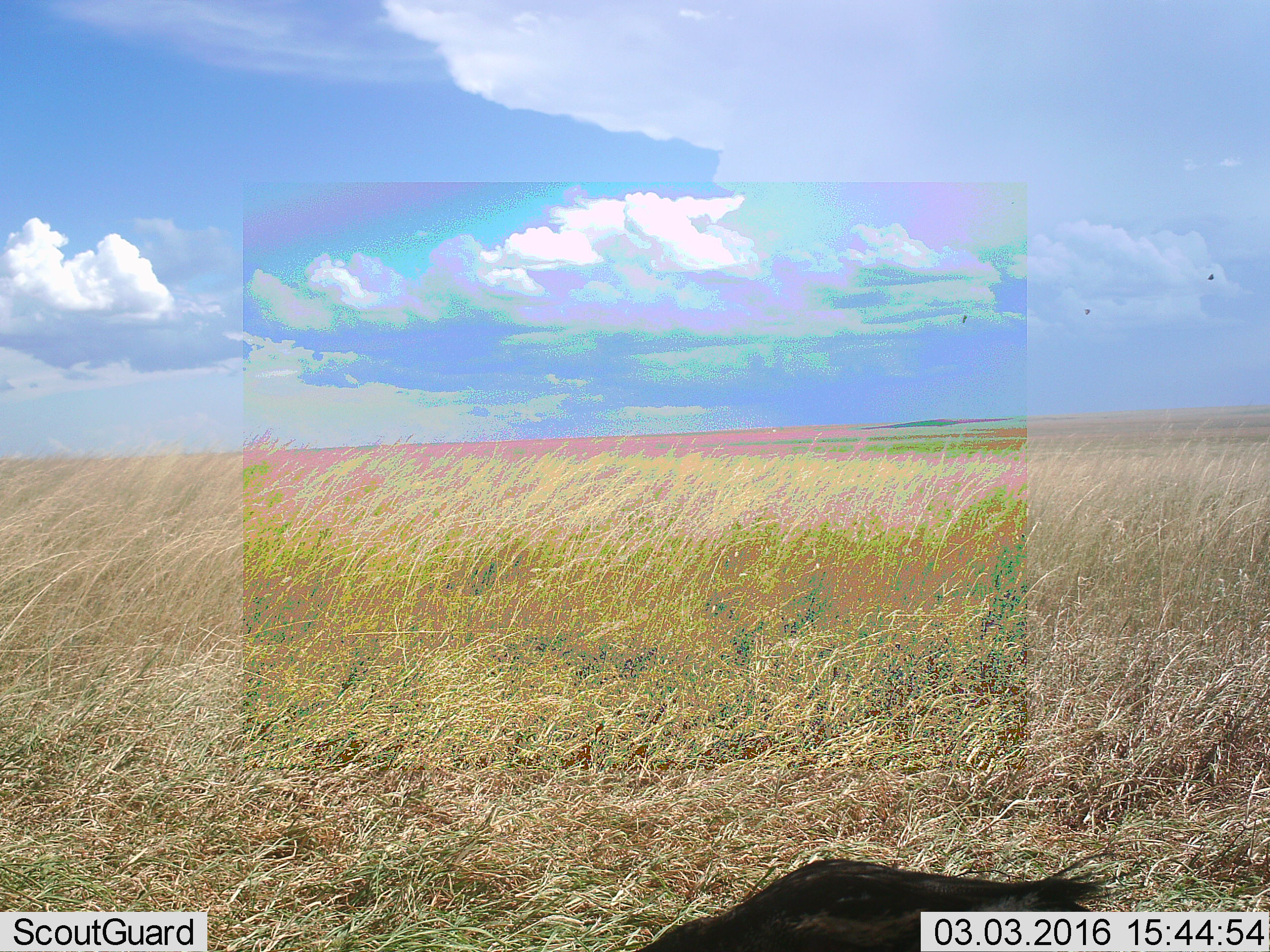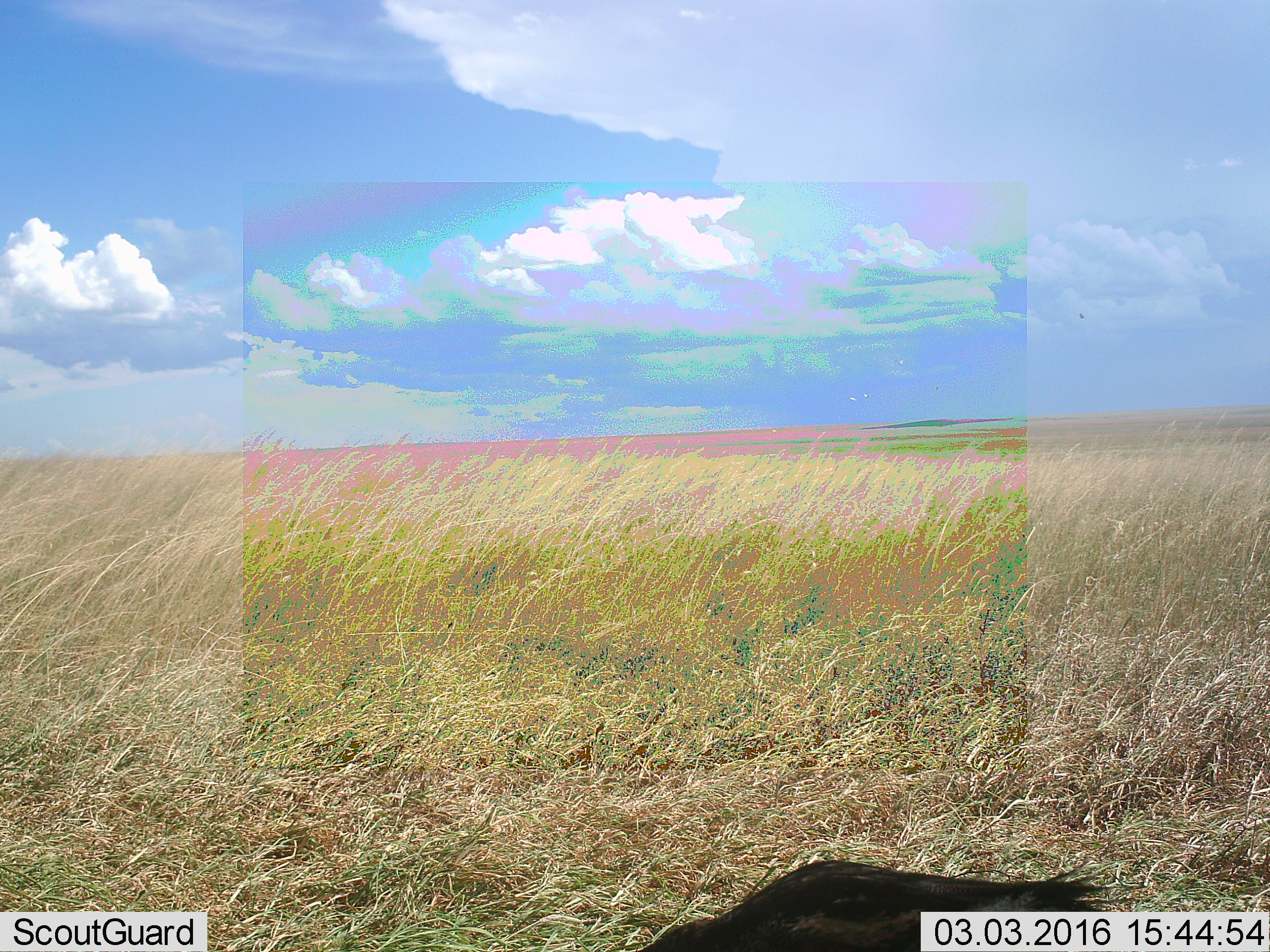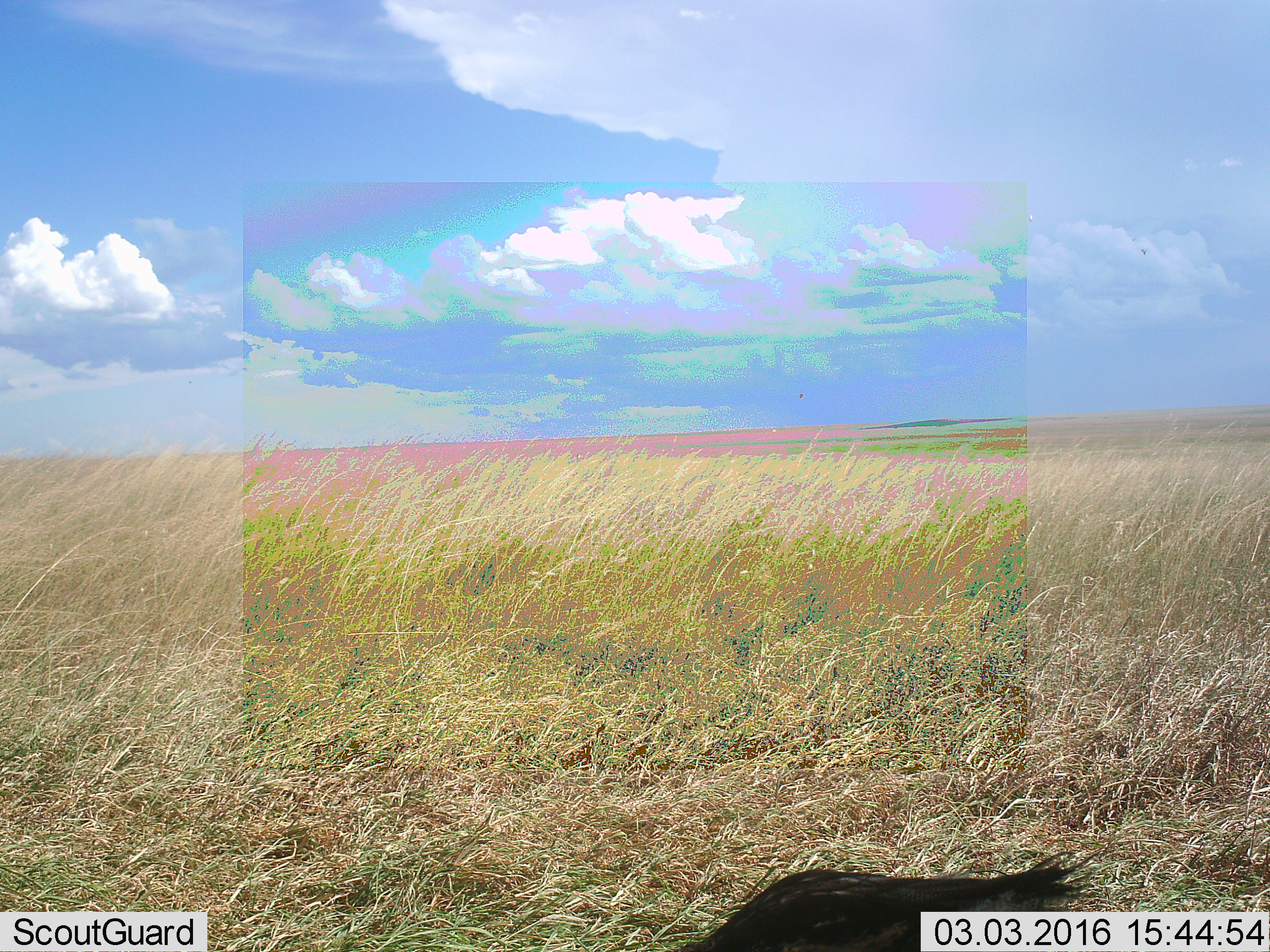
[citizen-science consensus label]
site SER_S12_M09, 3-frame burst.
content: unidentified animal